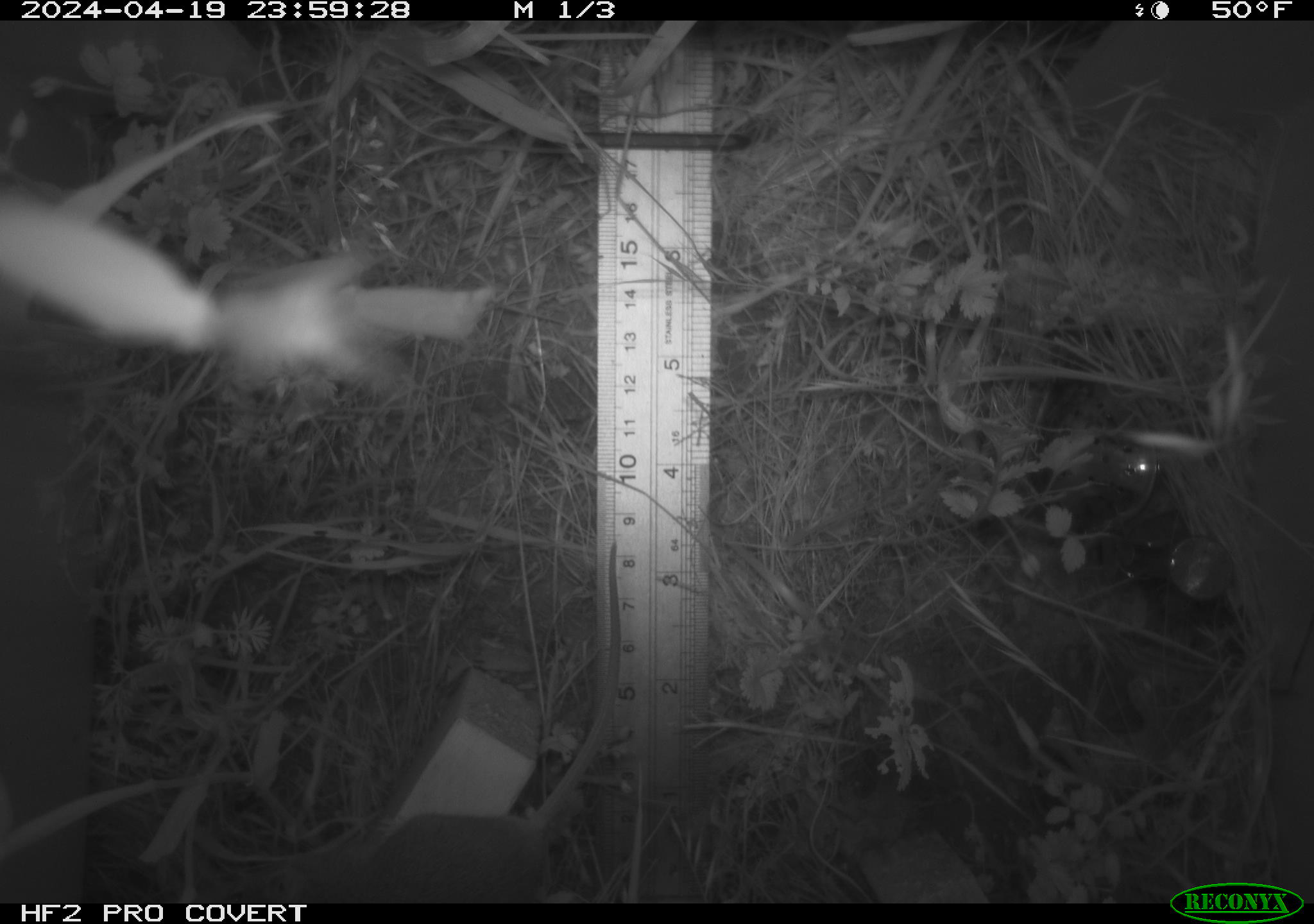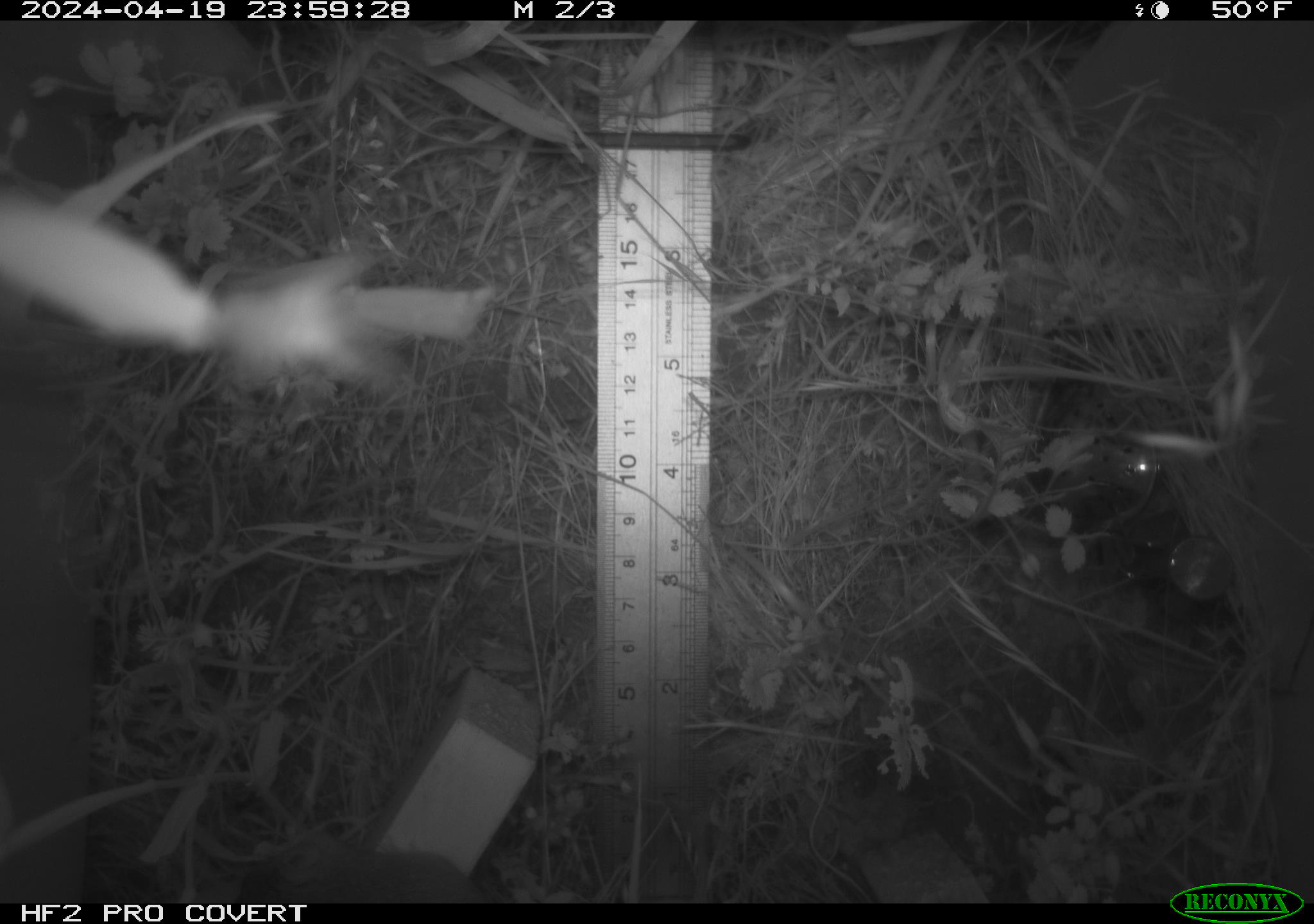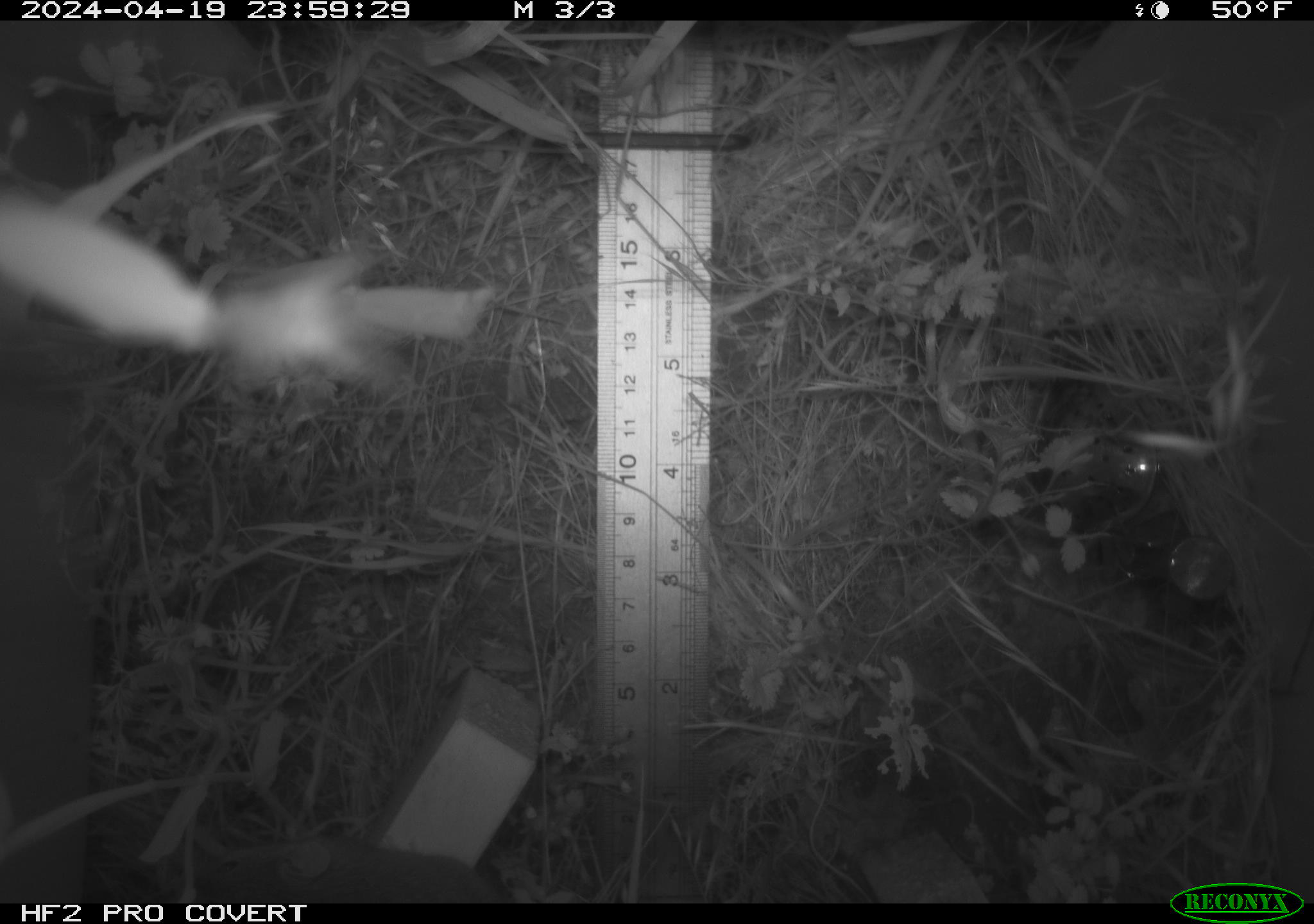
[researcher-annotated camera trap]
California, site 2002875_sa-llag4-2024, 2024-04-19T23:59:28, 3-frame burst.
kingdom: Animalia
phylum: Chordata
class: Mammalia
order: Rodentia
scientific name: Rodentia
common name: rodent